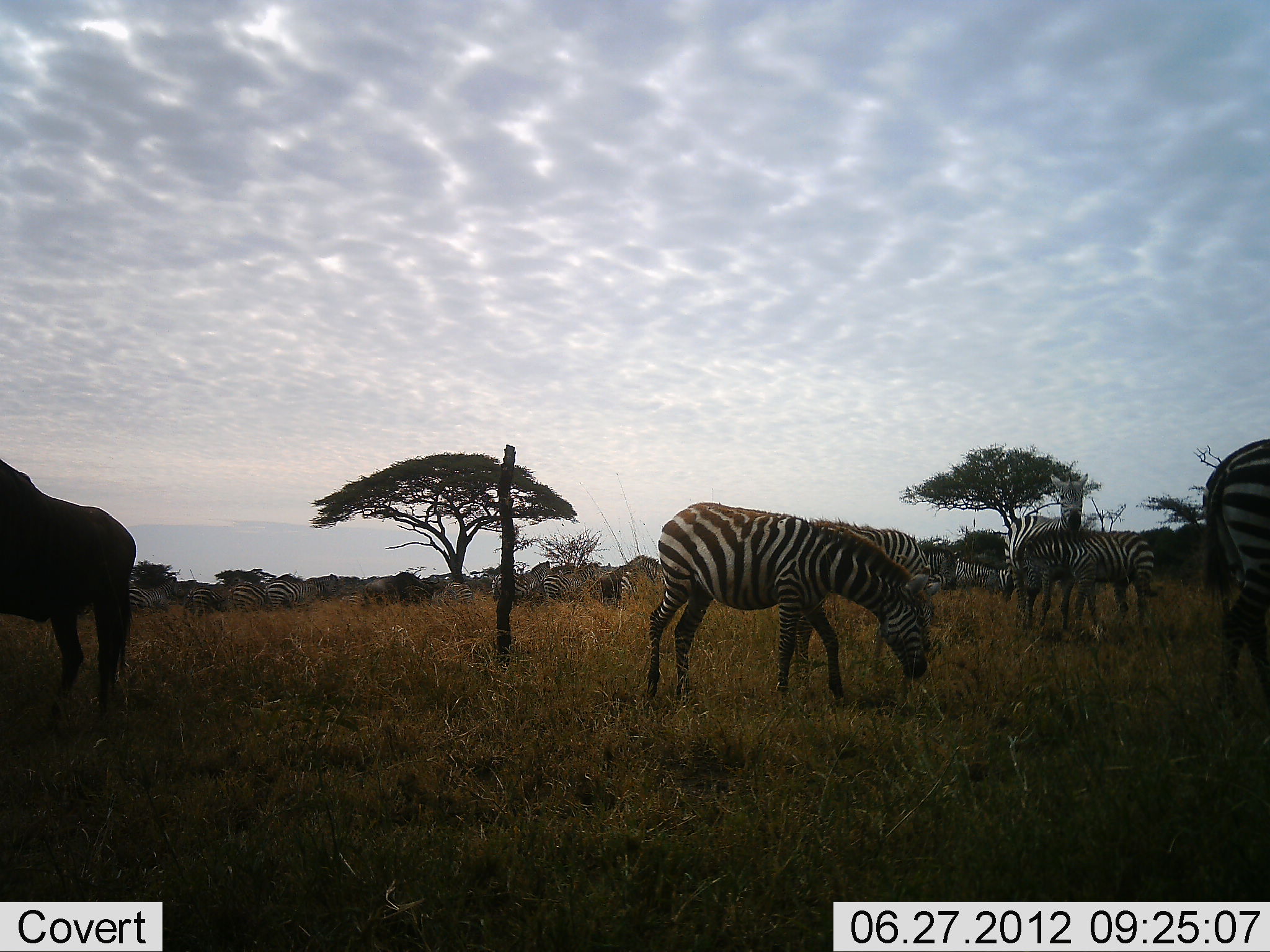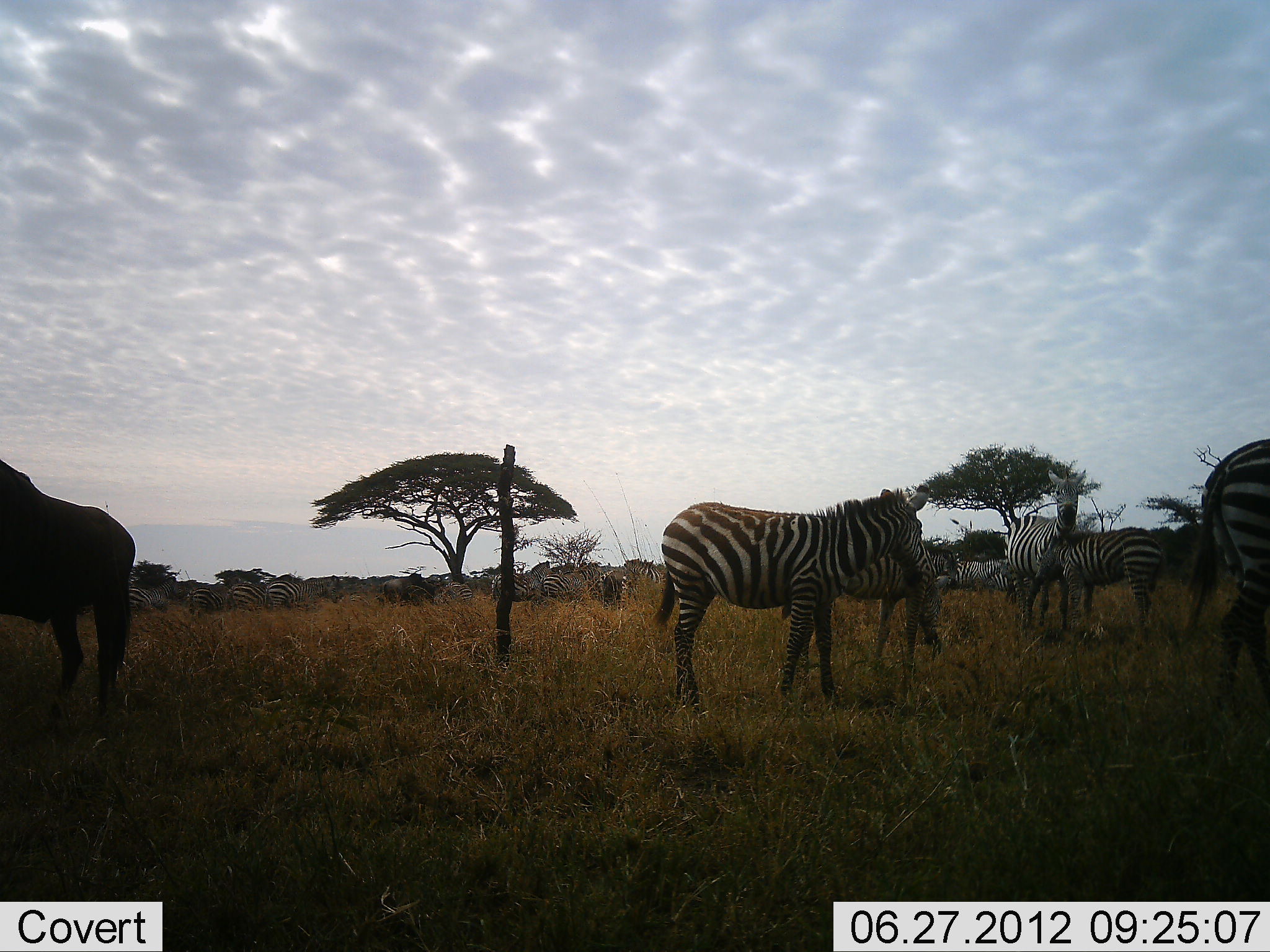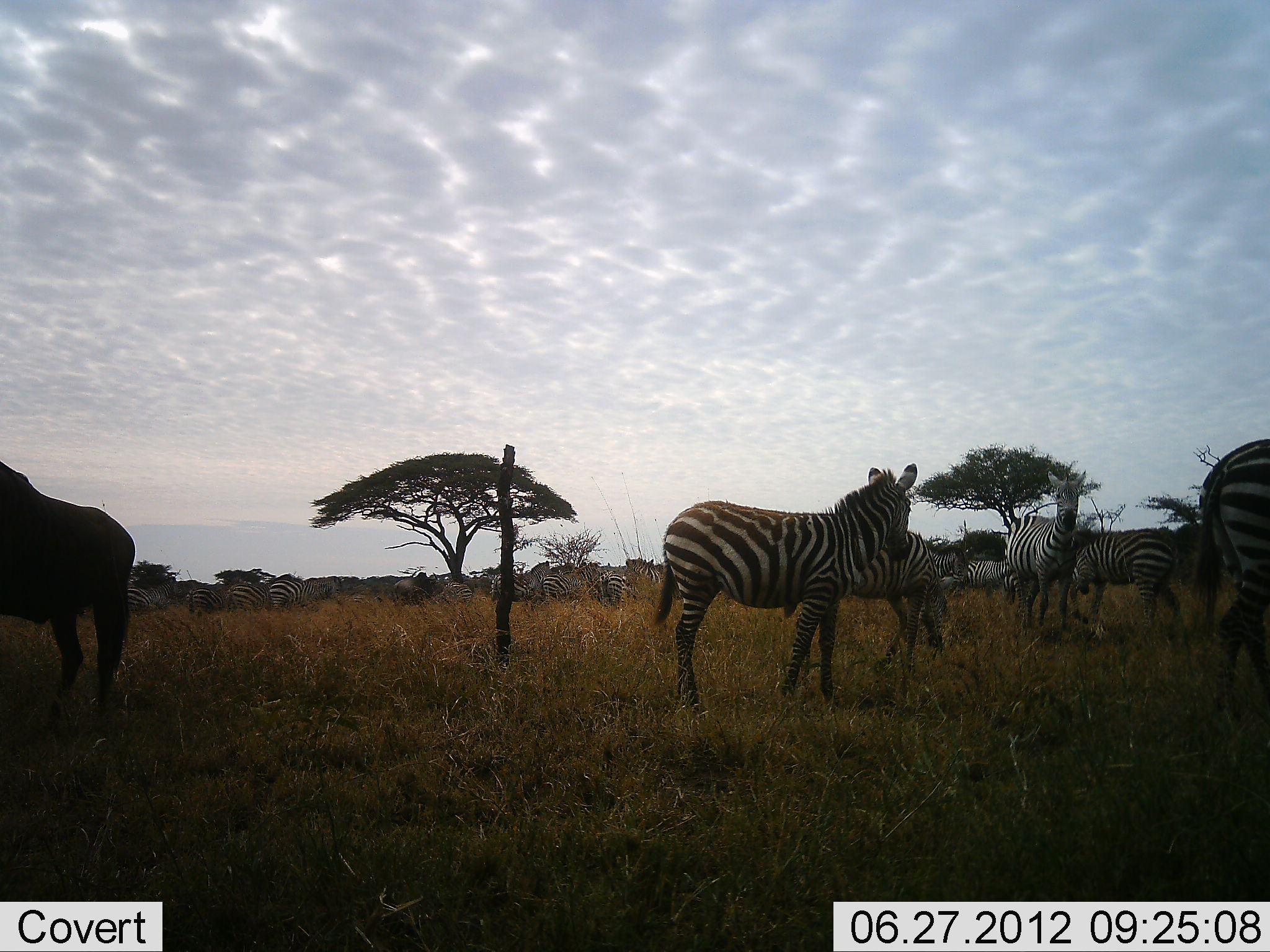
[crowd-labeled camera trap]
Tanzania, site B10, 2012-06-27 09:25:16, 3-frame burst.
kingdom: Animalia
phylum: Chordata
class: Mammalia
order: Artiodactyla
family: Bovidae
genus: Connochaetes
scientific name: Connochaetes taurinus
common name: blue wildebeest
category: wildebeest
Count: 2.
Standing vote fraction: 100%.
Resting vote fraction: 0%.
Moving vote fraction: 20%.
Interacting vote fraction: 0%.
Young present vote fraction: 0%.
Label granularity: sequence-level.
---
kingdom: Animalia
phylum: Chordata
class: Mammalia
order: Perissodactyla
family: Equidae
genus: Equus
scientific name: Equus quagga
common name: plains zebra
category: zebra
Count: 11-50.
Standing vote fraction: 71%.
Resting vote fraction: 7%.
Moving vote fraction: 36%.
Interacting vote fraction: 36%.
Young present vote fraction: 29%.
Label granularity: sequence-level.